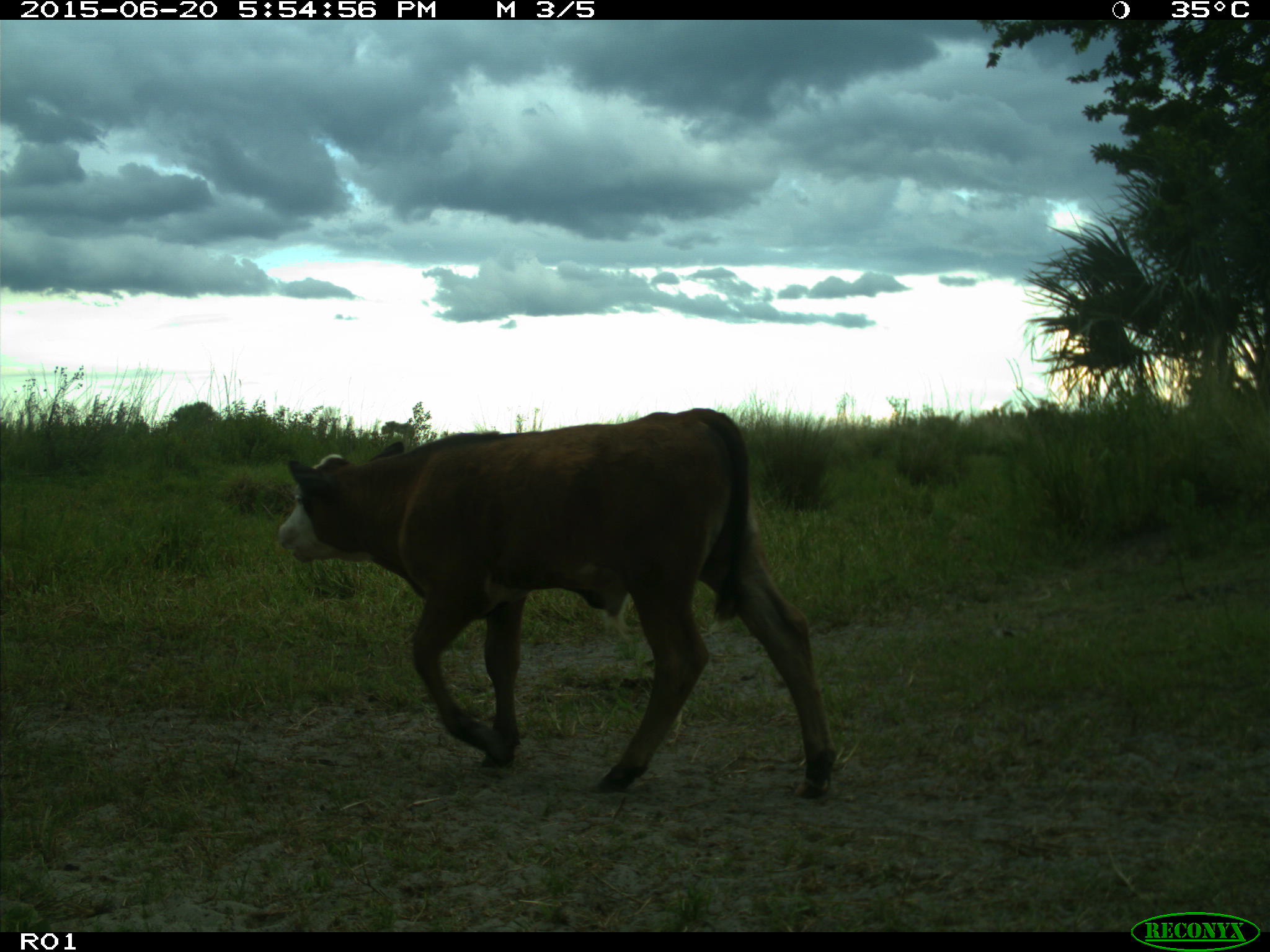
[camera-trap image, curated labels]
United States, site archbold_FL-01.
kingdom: Animalia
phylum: Chordata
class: Mammalia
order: Artiodactyla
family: Bovidae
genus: Bos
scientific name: Bos taurus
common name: domestic cow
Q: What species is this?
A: Bos taurus (domestic cow).